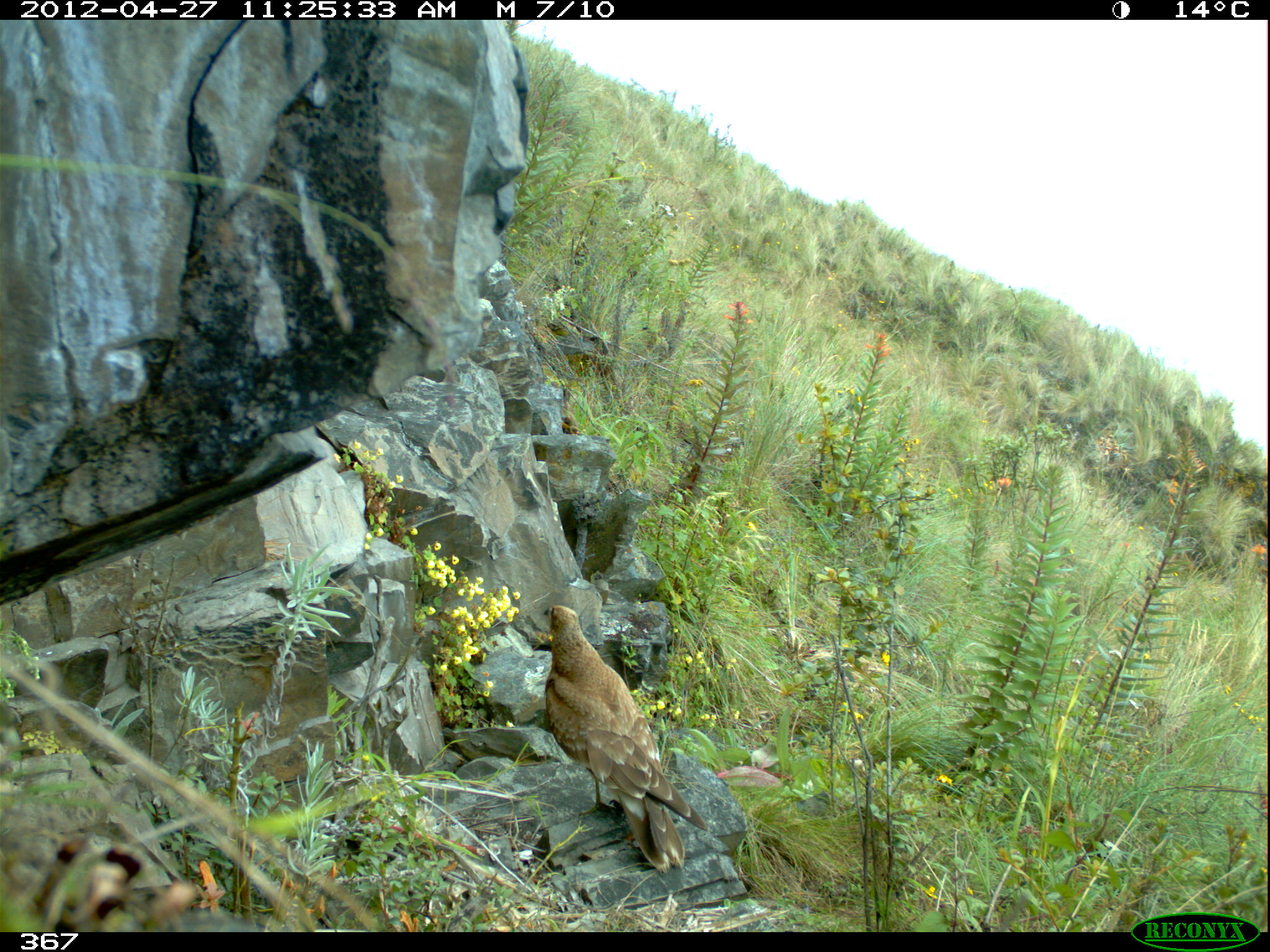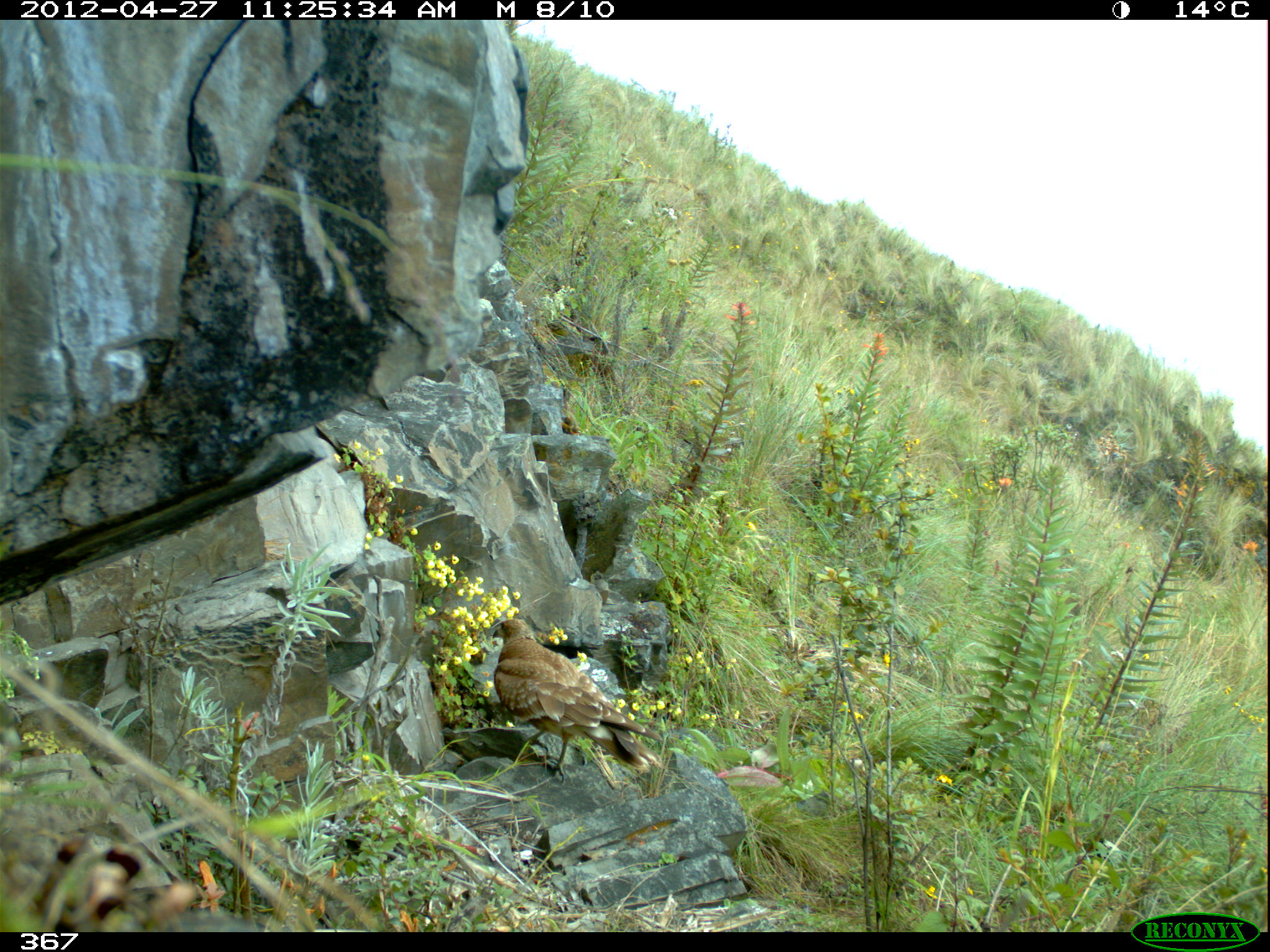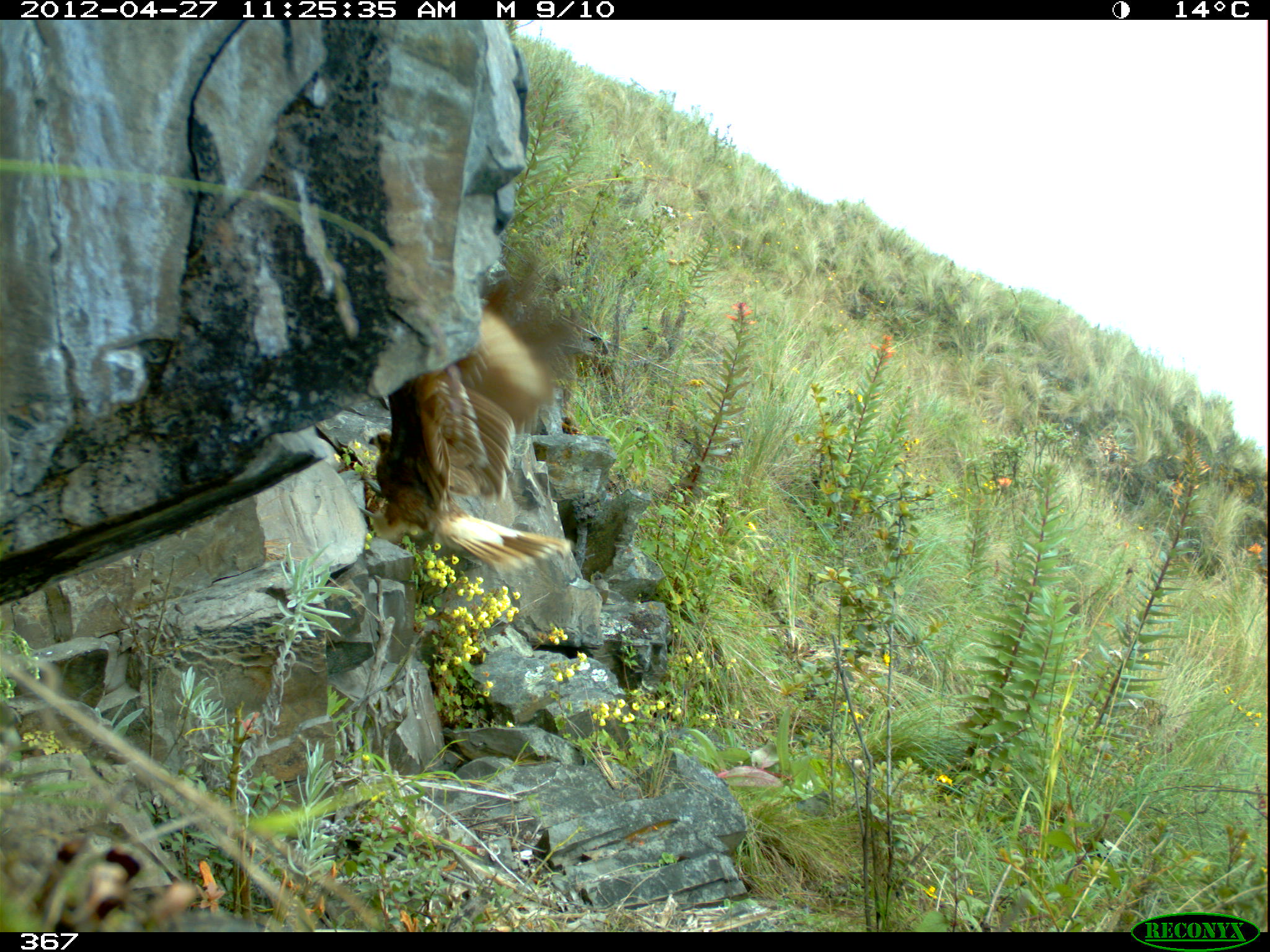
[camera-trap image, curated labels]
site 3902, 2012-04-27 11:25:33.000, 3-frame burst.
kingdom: Animalia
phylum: Chordata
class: Aves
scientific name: Aves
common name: bird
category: unknown bird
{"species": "unknown bird (bird) (Aves)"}